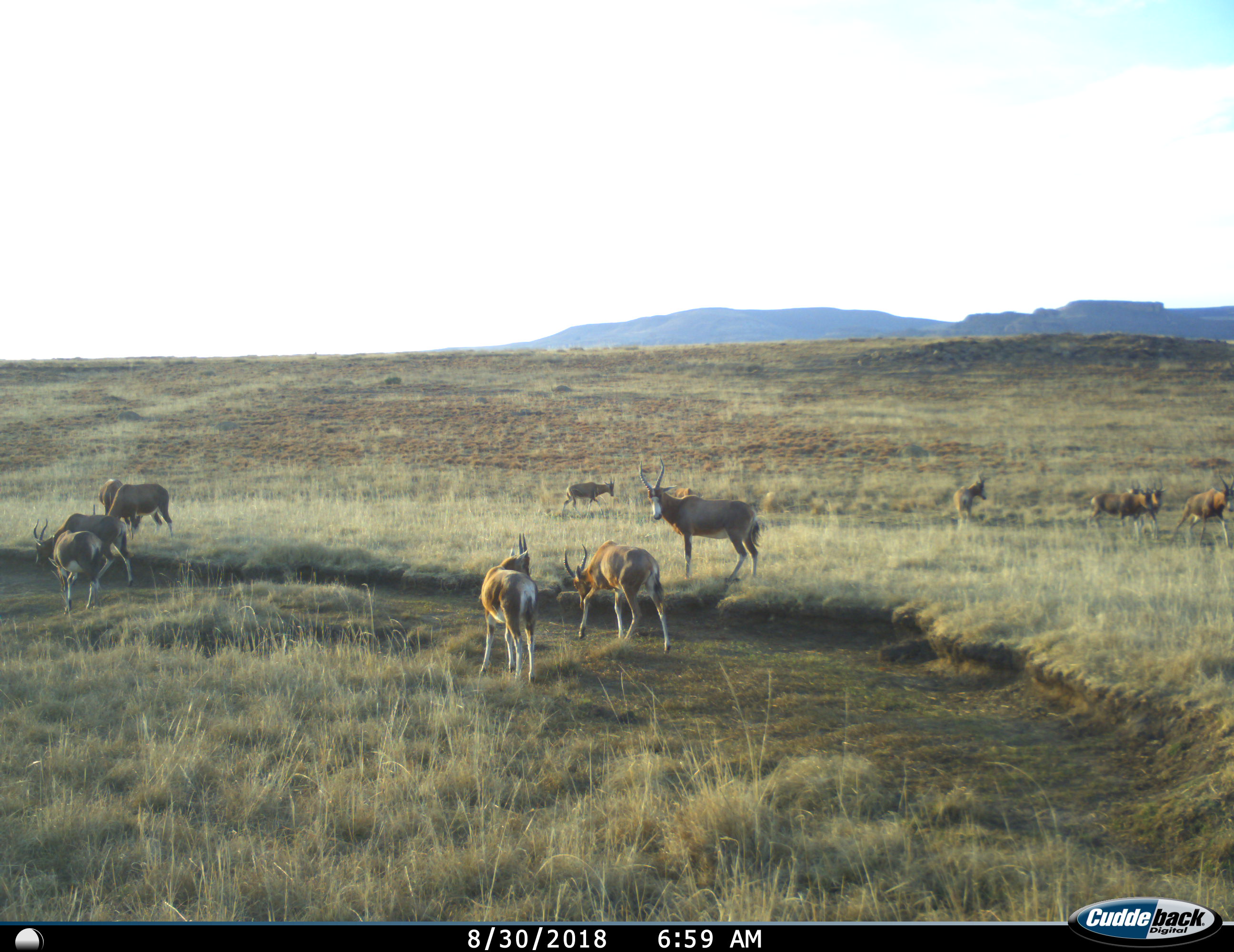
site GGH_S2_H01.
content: unidentified animal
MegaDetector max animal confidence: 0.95